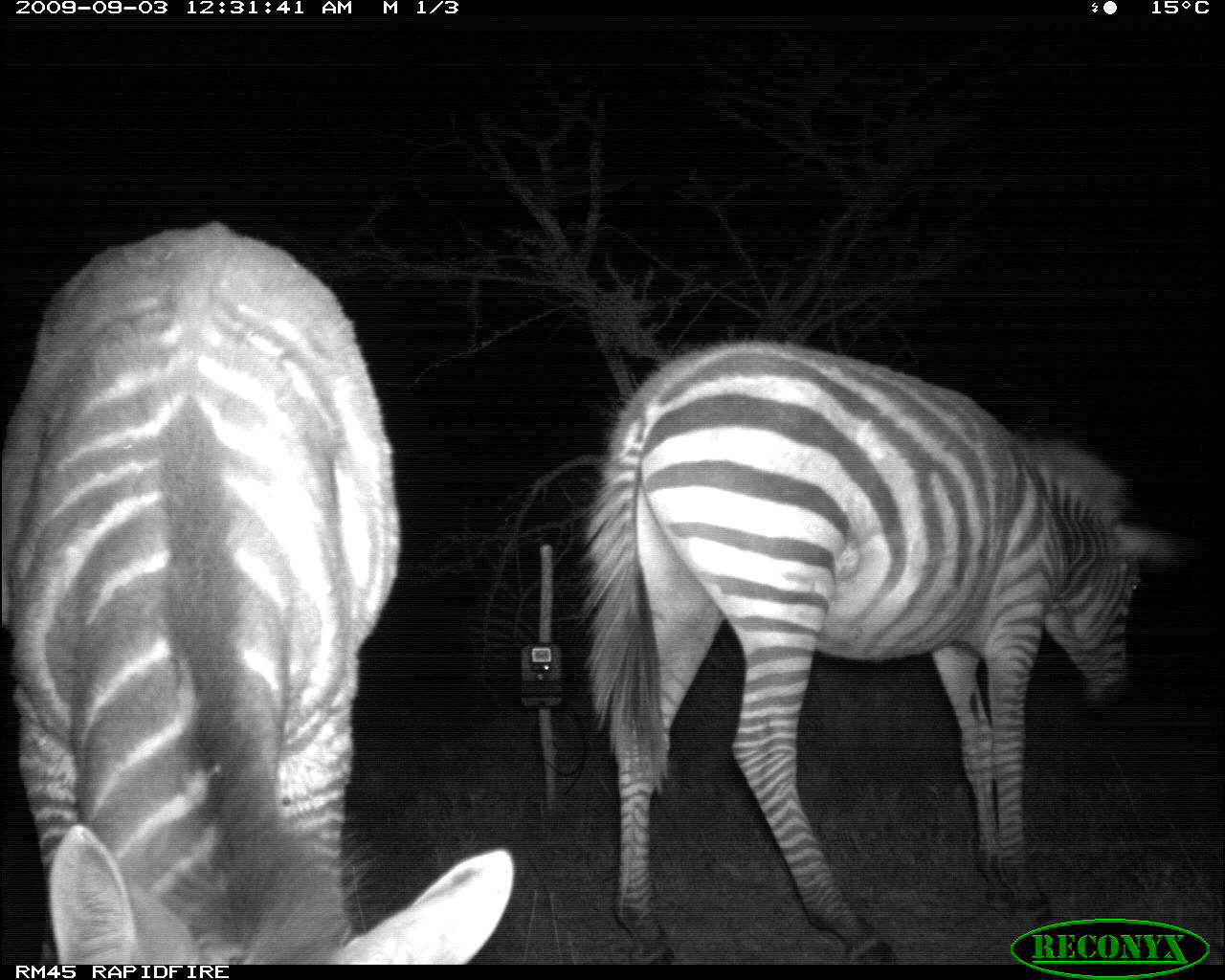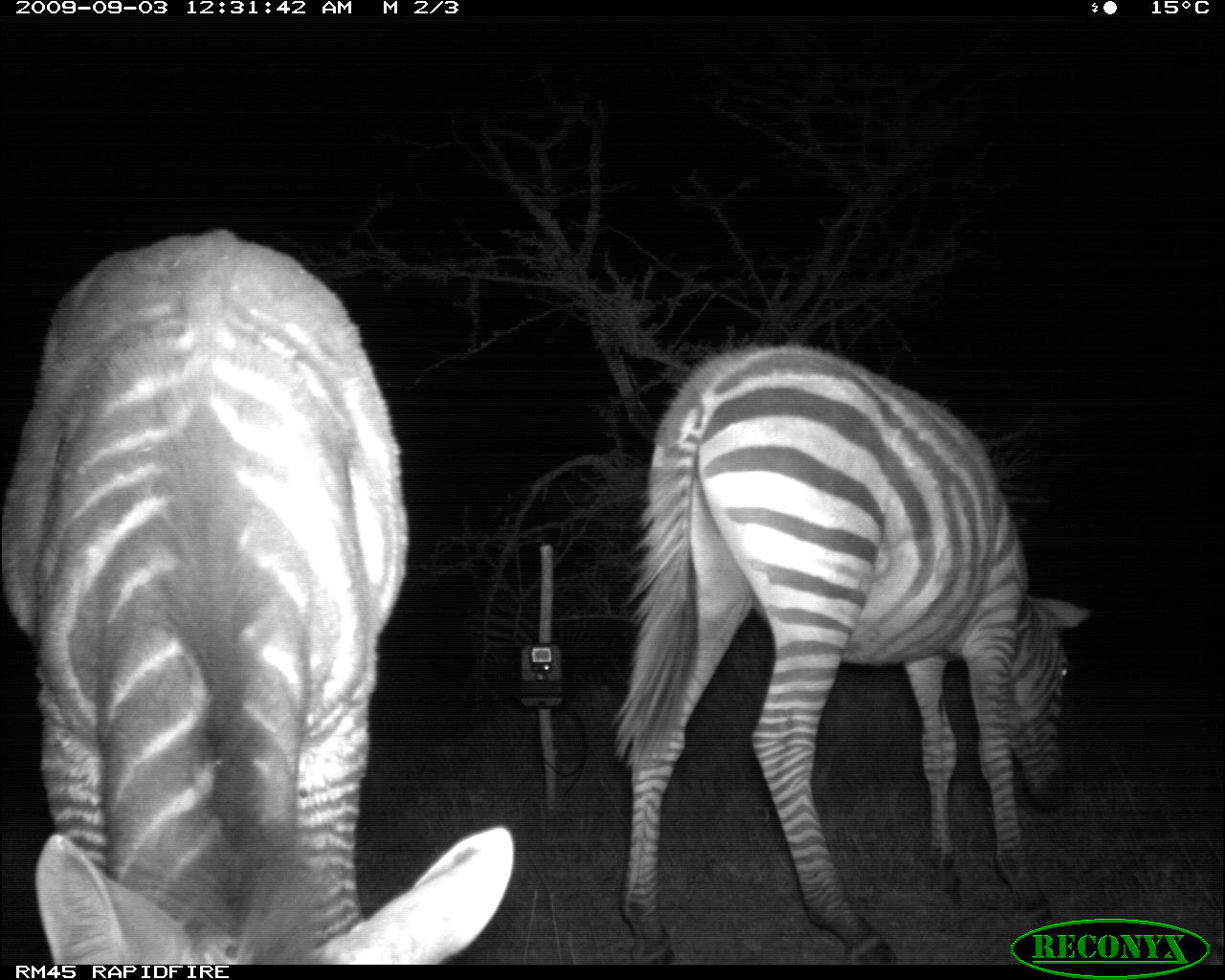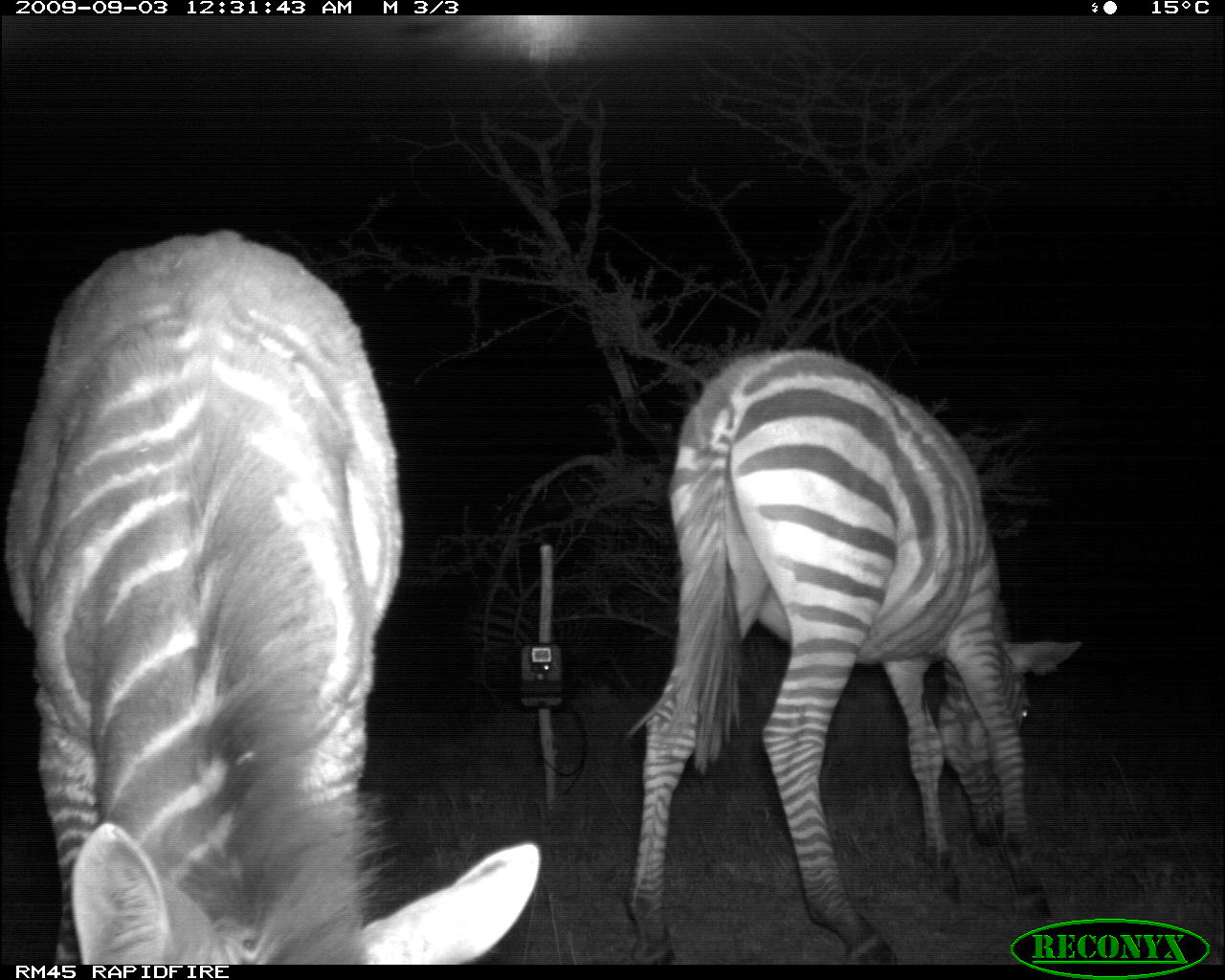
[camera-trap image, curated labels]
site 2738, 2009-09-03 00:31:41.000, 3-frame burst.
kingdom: Animalia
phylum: Chordata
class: Mammalia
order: Perissodactyla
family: Equidae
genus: Equus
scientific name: Equus quagga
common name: plains zebra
Equus quagga (plains zebra), count 2.